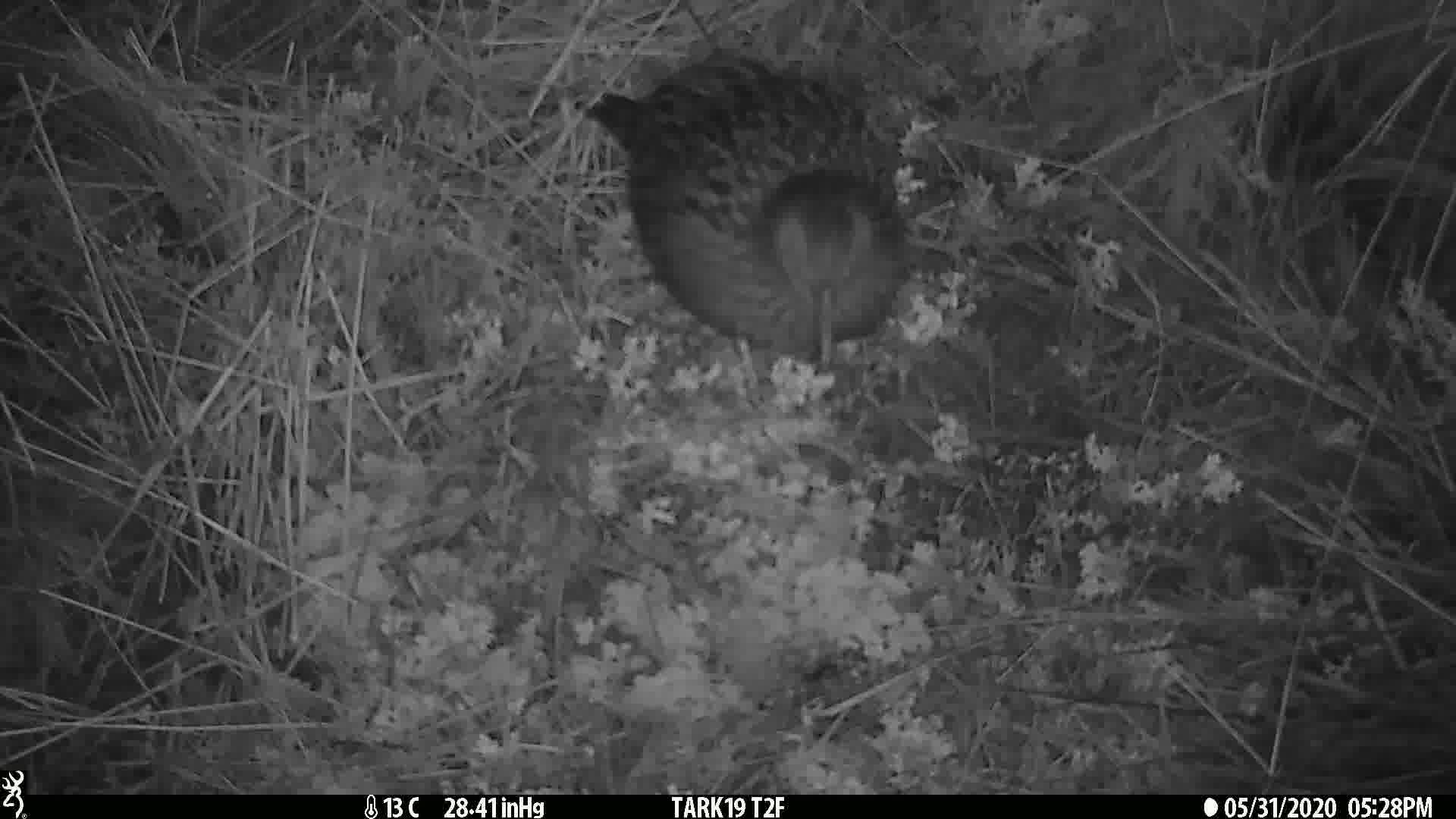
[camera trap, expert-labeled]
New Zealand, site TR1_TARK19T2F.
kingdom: Animalia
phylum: Chordata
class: Aves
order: Gruiformes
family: Rallidae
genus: Gallirallus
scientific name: Gallirallus australis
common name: weka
Weka (Gallirallus australis).